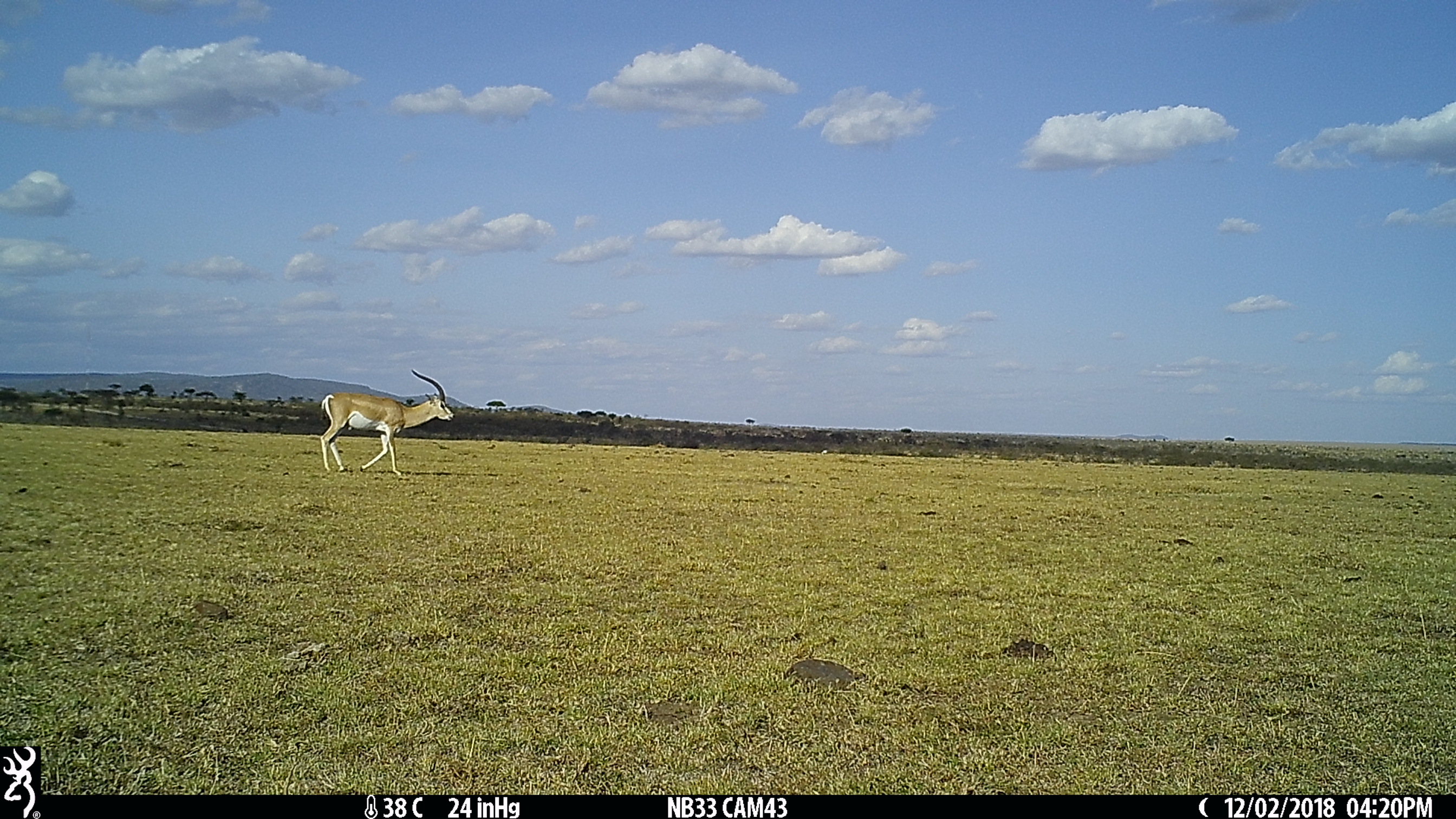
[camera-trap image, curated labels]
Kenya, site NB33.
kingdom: Animalia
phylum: Chordata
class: Mammalia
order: Artiodactyla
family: Bovidae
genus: Nanger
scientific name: Nanger granti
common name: grant's gazelle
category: gazelle grants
Gazelle grants (grant's gazelle) (Nanger granti).